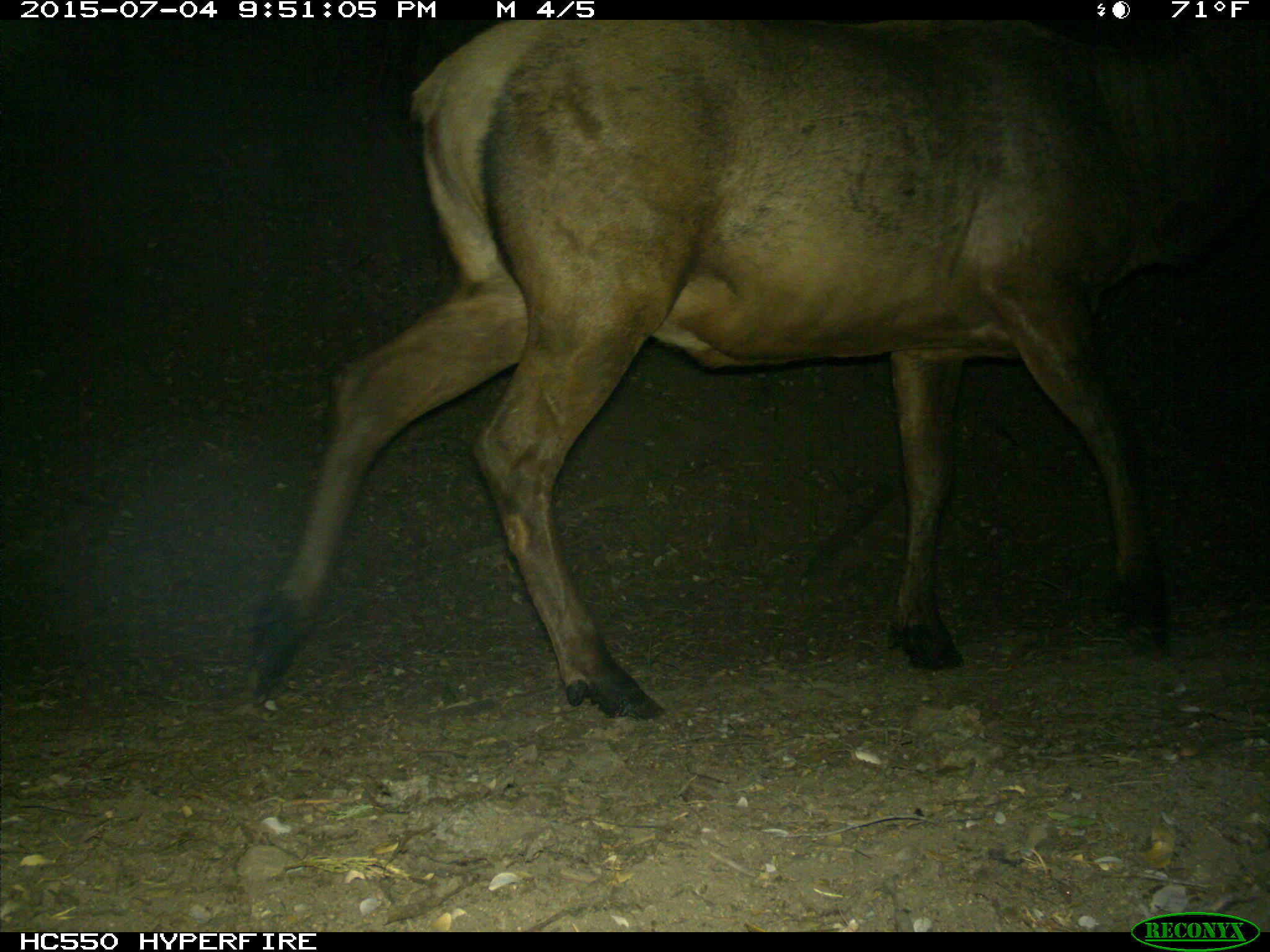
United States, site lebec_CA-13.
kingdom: Animalia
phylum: Chordata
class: Mammalia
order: Artiodactyla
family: Cervidae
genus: Cervus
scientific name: Cervus canadensis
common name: elk